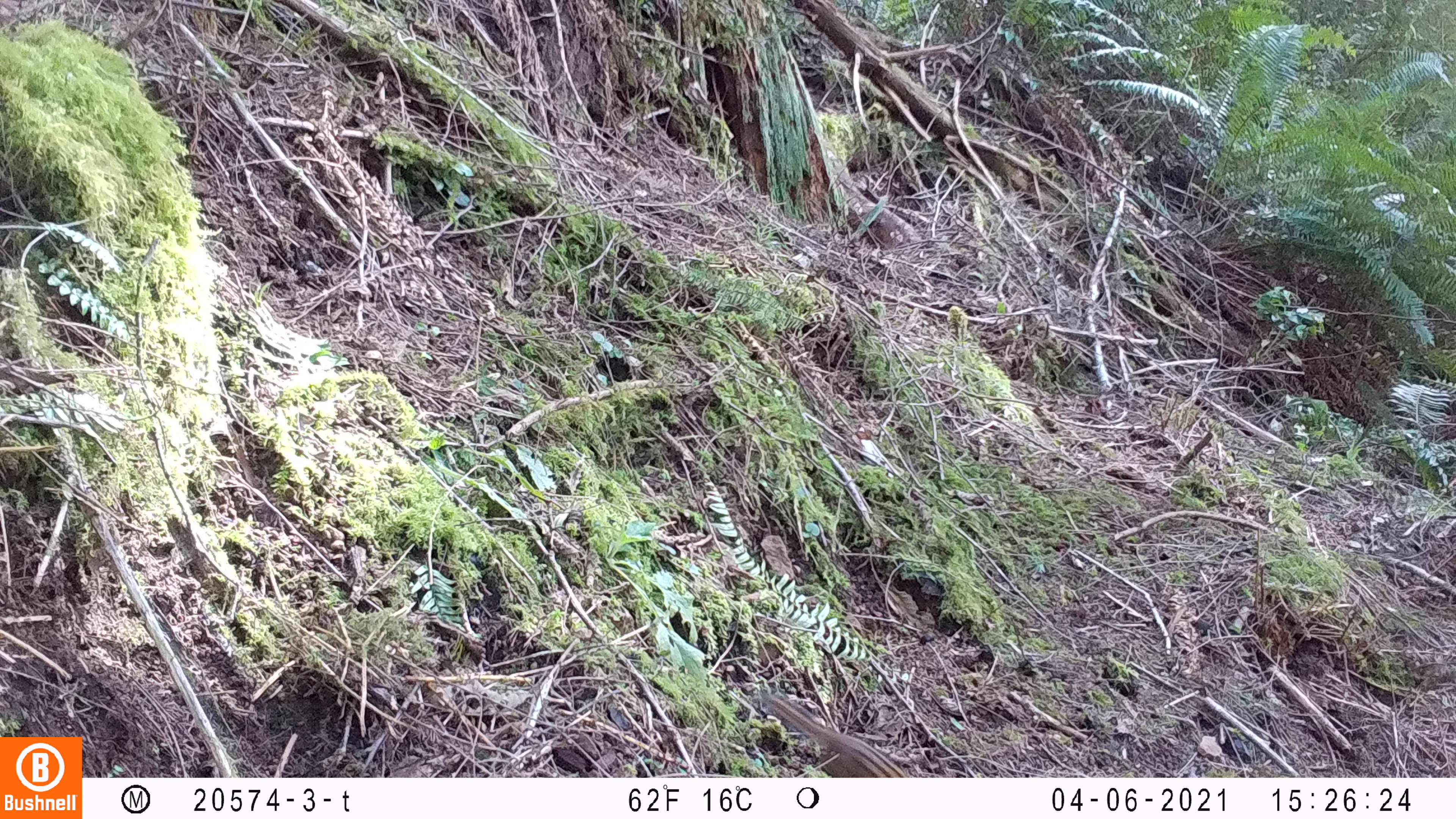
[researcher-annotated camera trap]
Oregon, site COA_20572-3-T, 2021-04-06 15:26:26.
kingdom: Animalia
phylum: Chordata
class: Mammalia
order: Rodentia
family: Sciuridae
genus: Neotamias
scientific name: Neotamias townsendii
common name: townsend's chipmunk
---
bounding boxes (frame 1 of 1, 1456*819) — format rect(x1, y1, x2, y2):
townsend's chipmunk: rect(765, 690, 916, 774)